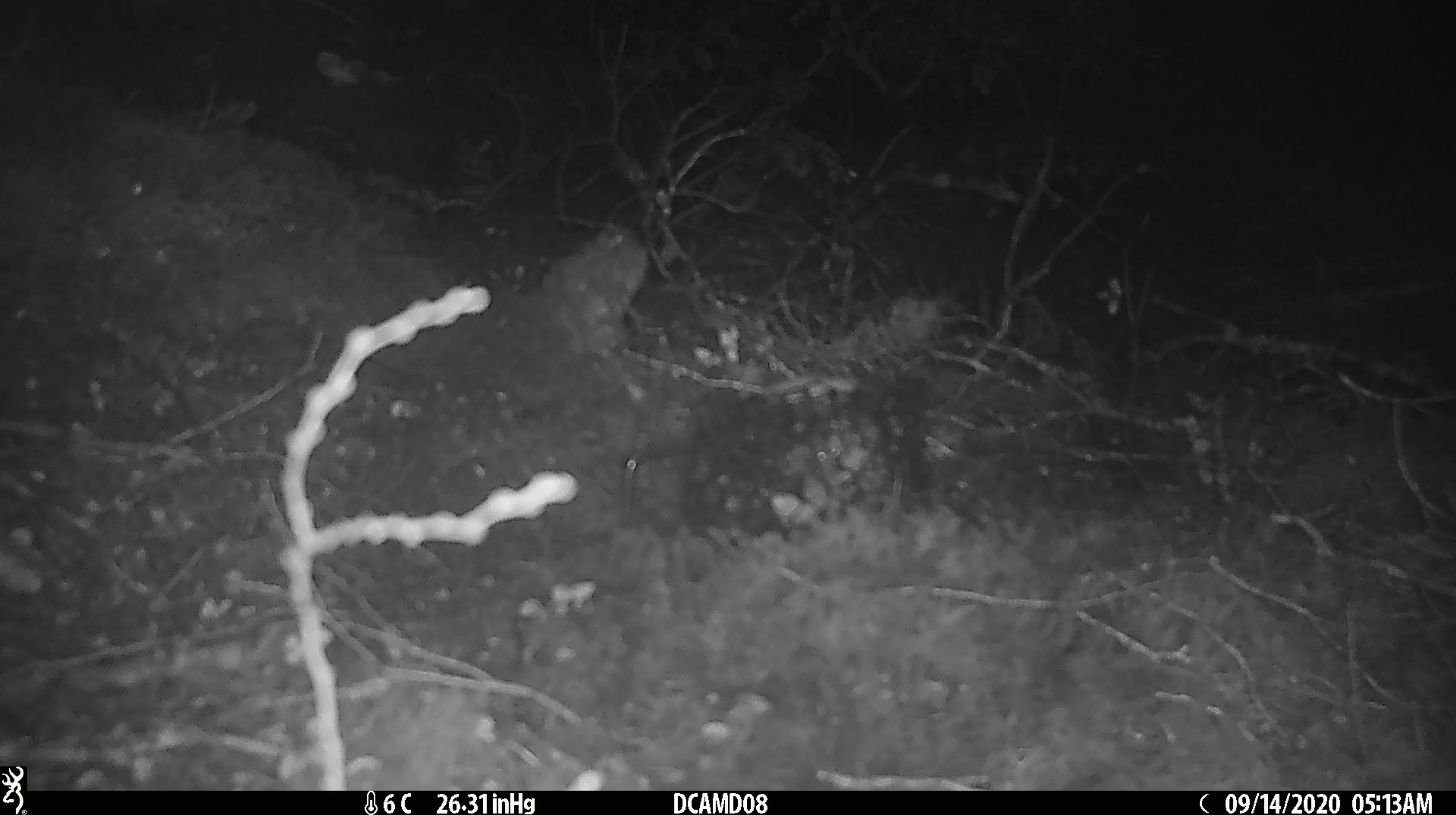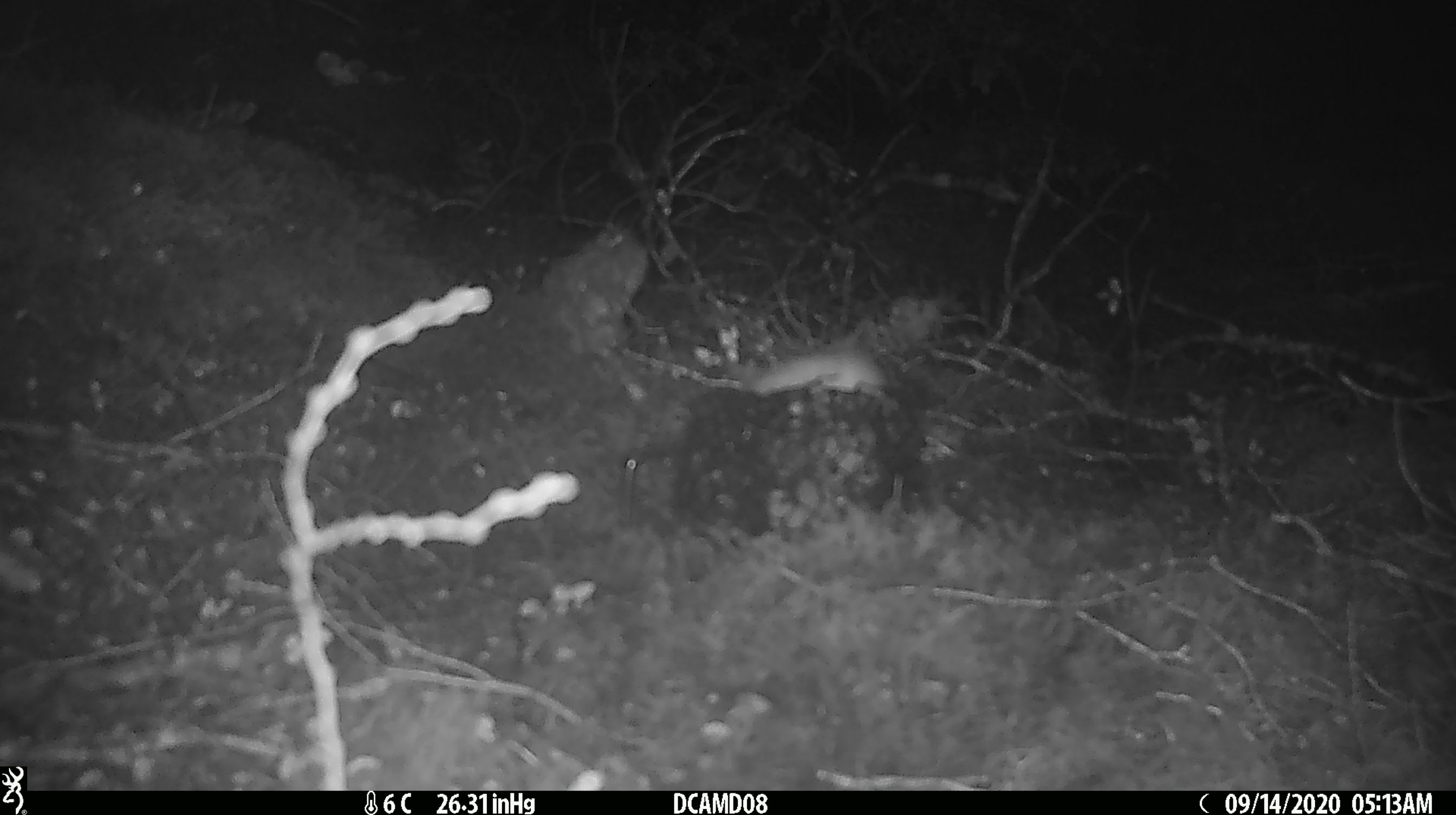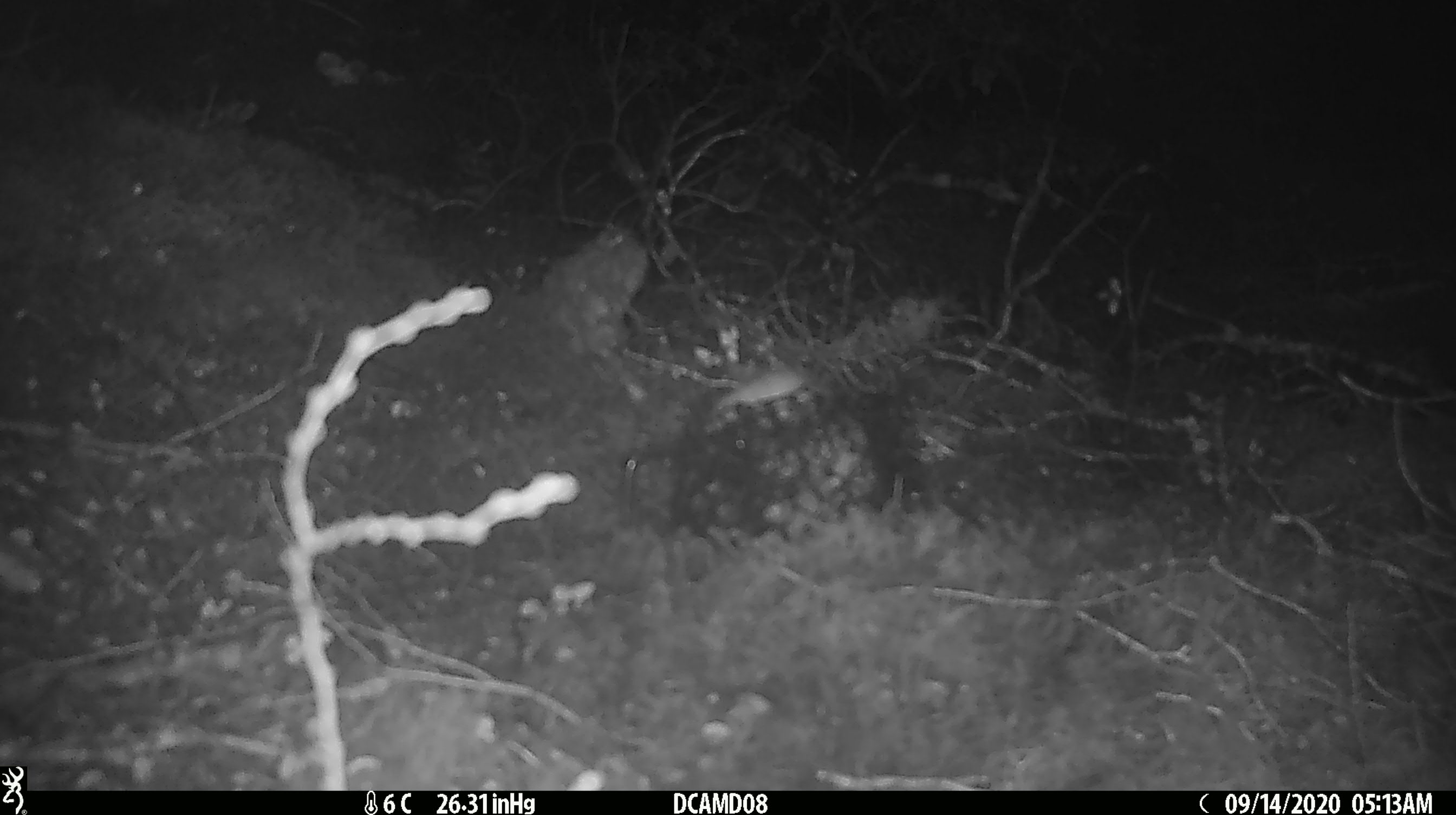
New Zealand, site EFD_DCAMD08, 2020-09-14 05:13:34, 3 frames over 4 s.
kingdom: Animalia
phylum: Chordata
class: Mammalia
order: Carnivora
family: Mustelidae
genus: Mustela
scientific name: Mustela erminea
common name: stoat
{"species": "stoat (Mustela erminea)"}